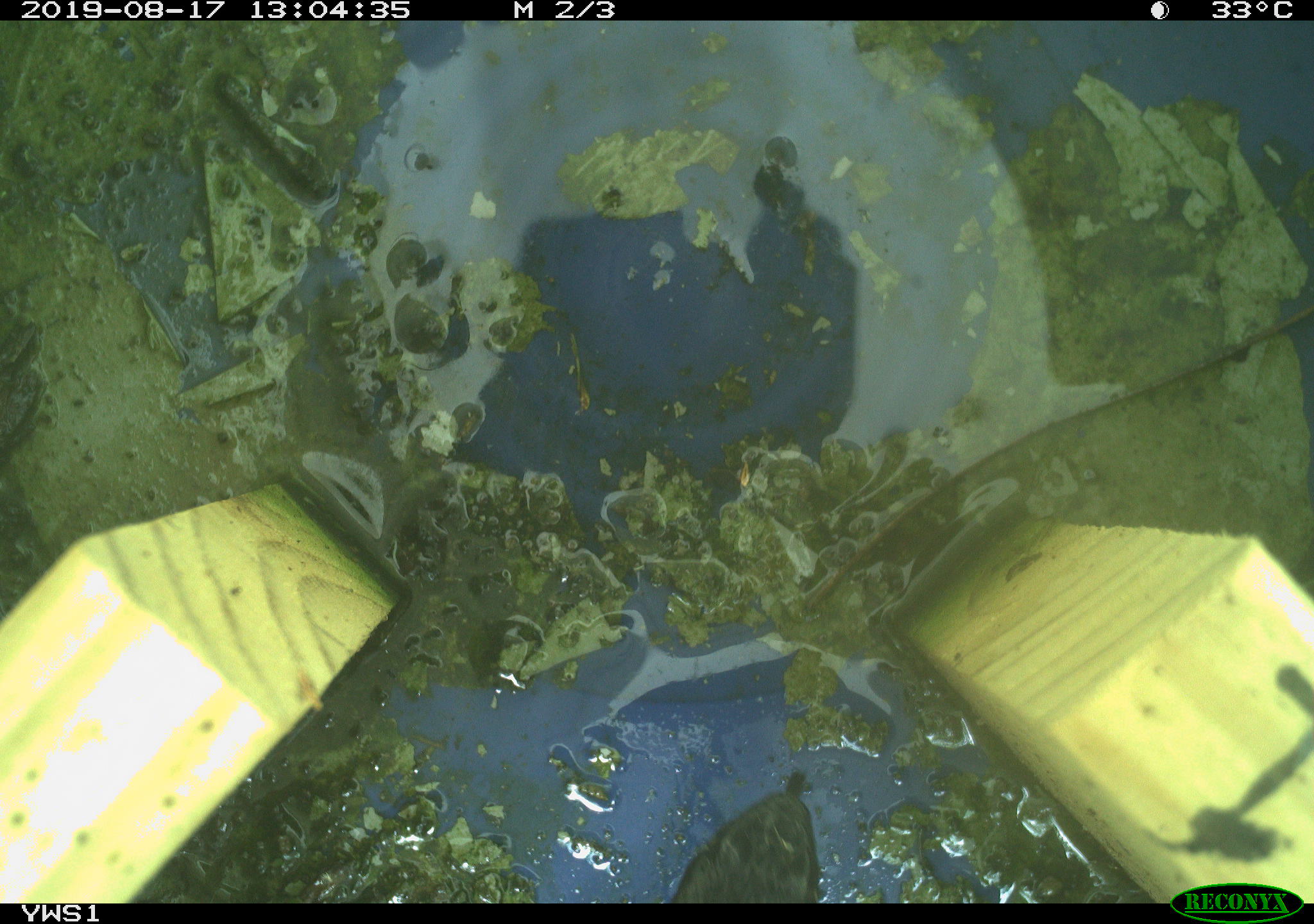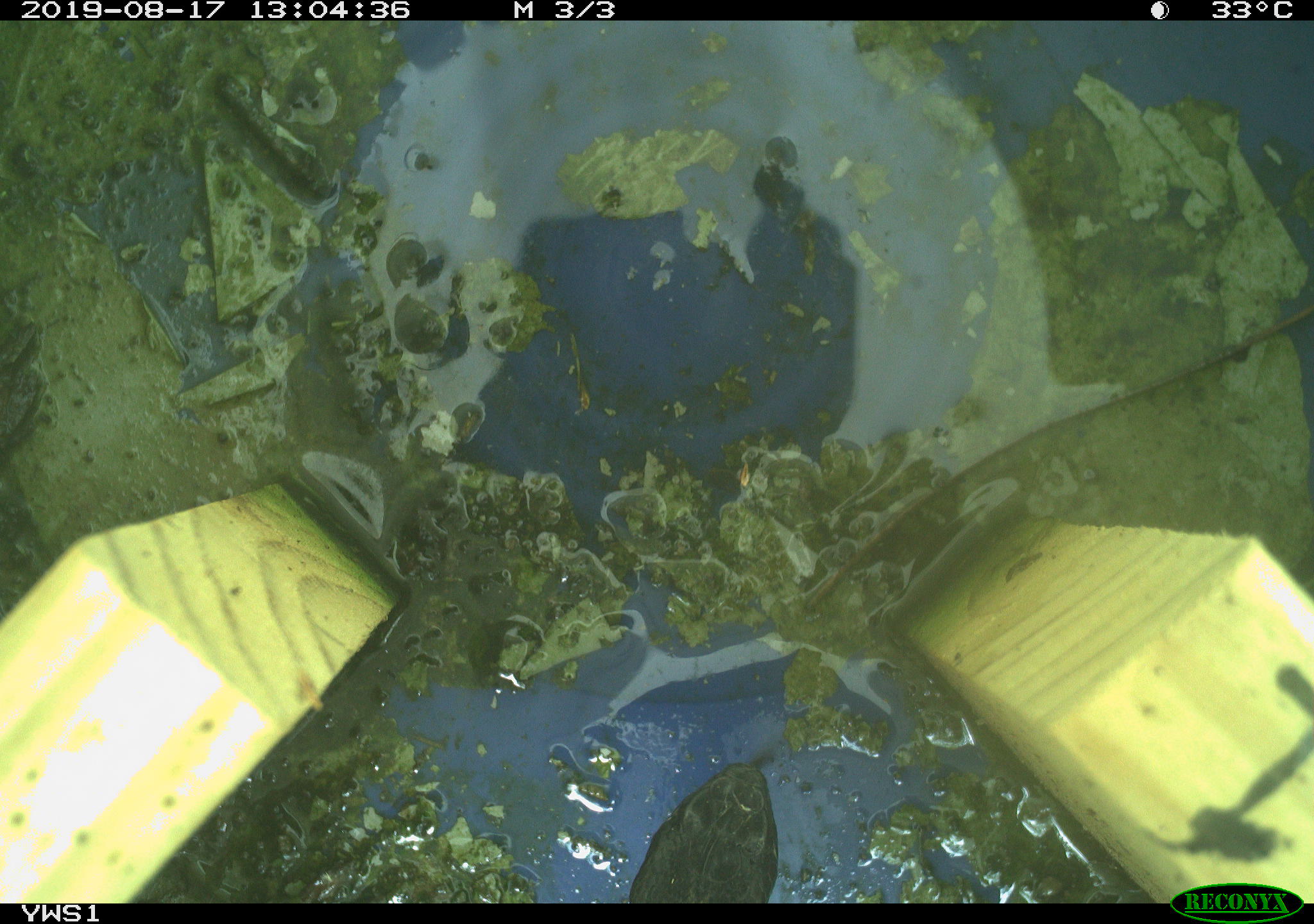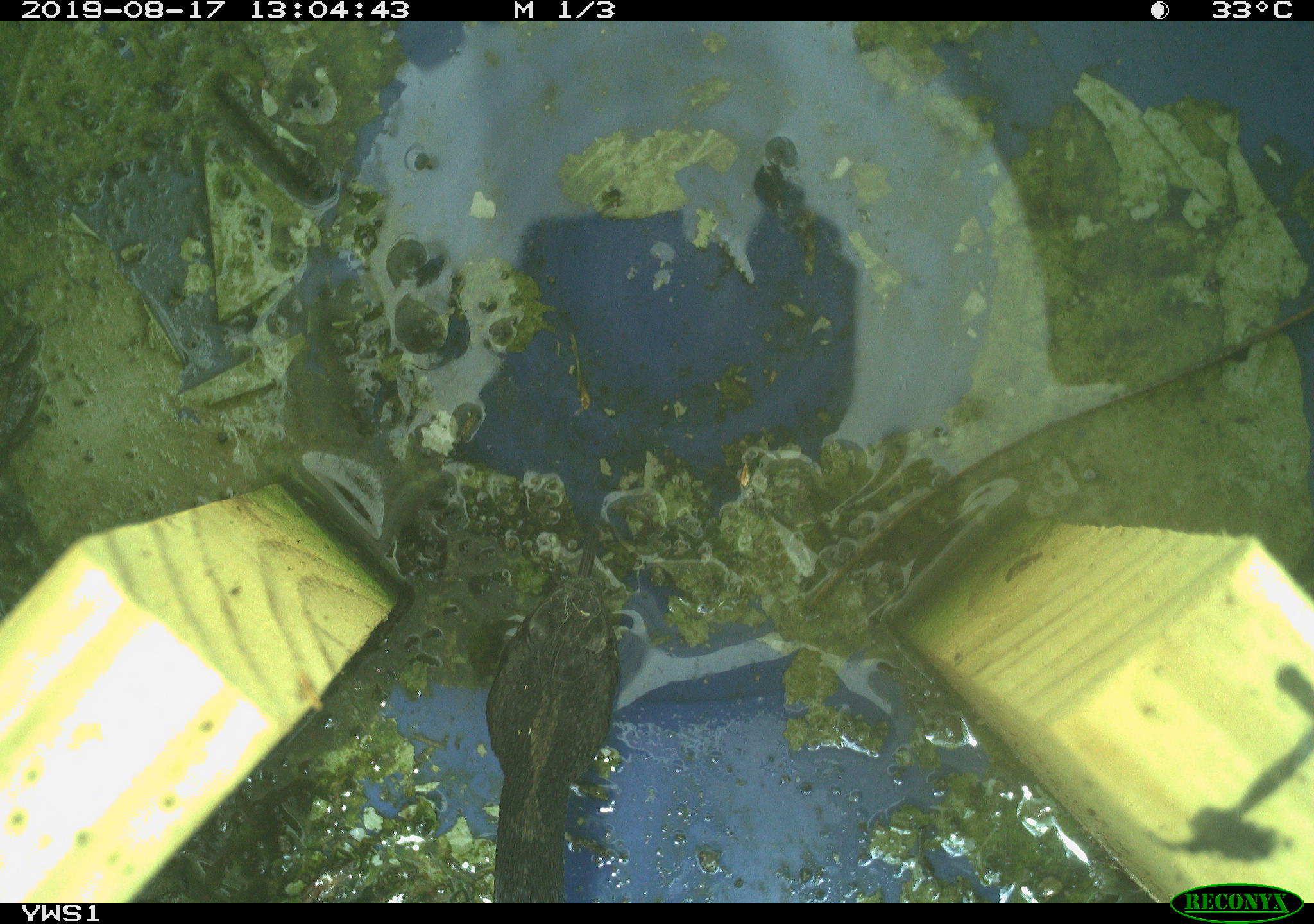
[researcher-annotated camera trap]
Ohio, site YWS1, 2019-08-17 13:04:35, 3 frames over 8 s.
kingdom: Animalia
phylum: Chordata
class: Reptilia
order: Squamata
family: Viperidae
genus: Sistrurus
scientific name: Sistrurus catenatus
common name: eastern massasauga